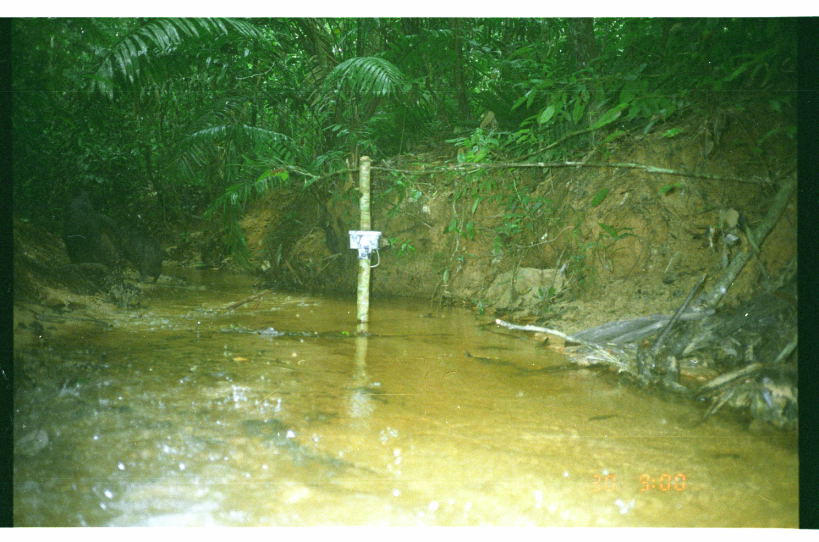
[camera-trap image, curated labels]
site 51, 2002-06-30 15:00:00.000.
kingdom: Animalia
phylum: Chordata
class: Mammalia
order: Artiodactyla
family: Tayassuidae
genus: Tayassu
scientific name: Tayassu pecari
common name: white-lipped peccary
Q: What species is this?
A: Tayassu pecari (white-lipped peccary).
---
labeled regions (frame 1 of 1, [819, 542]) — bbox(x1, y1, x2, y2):
tayassu pecari: bbox(114, 216, 163, 283); bbox(62, 190, 102, 263)